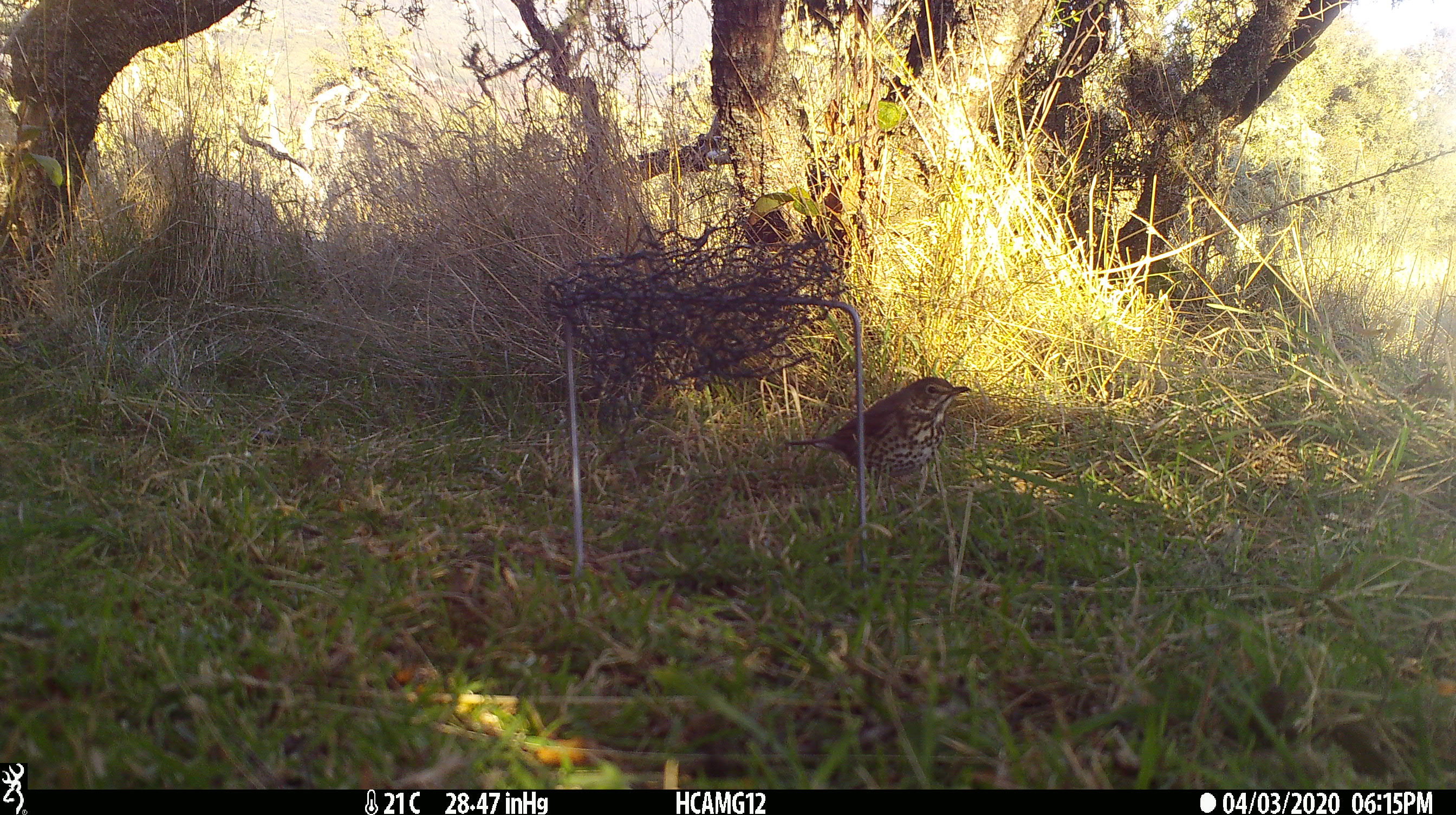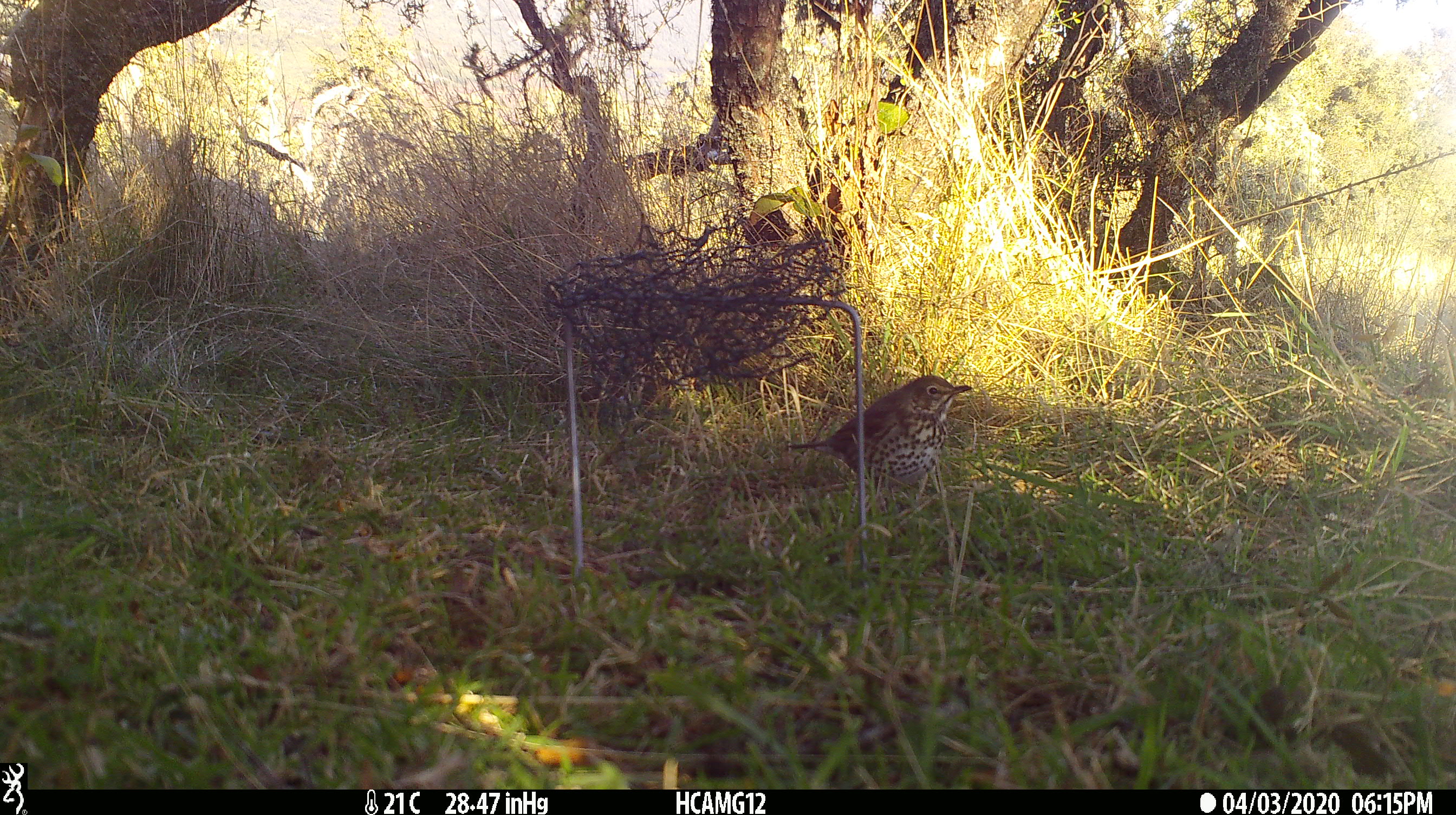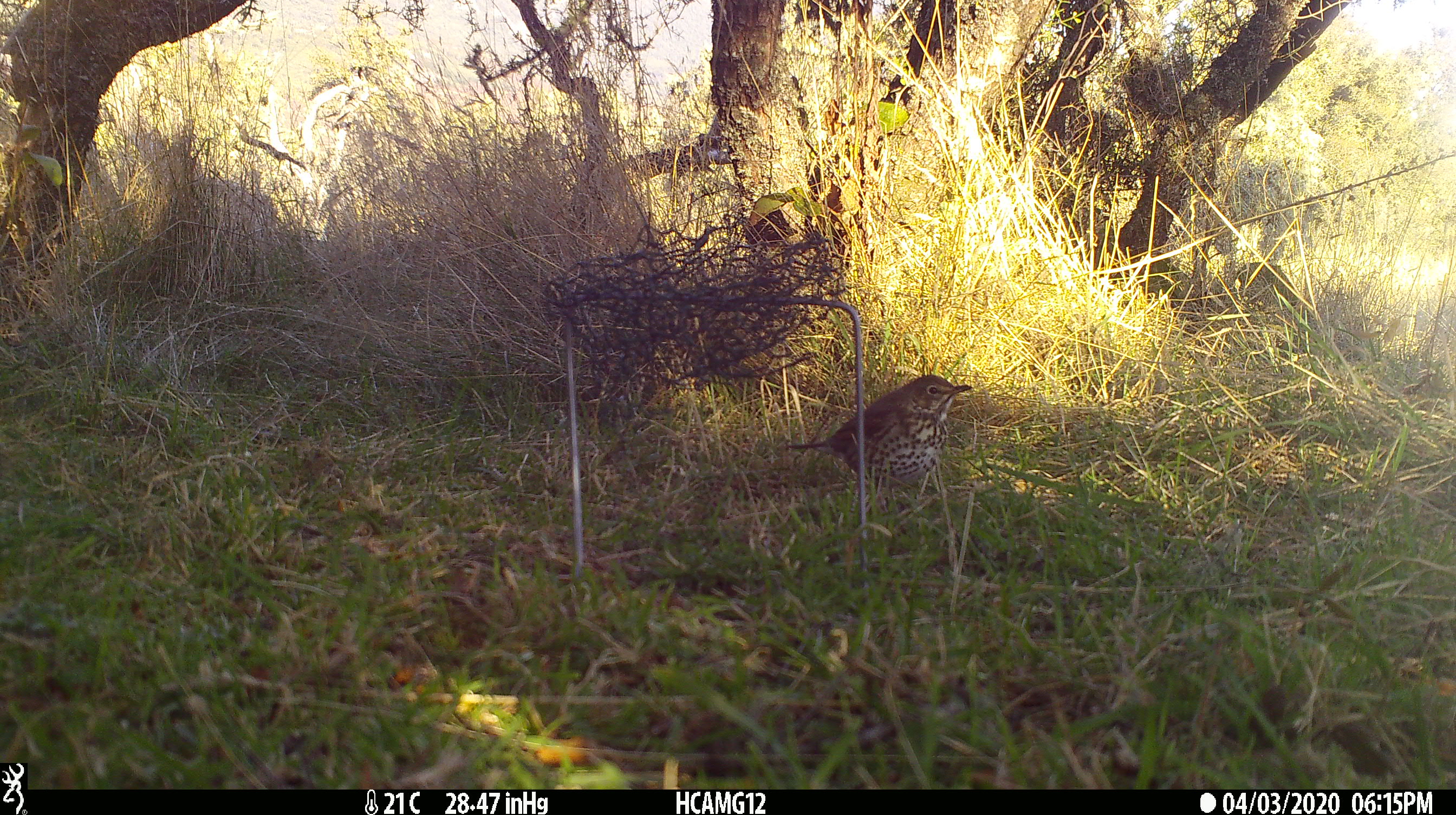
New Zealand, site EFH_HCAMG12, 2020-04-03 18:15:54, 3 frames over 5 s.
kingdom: Animalia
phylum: Chordata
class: Aves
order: Passeriformes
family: Turdidae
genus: Turdus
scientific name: Turdus philomelos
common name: song thrush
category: thrush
Thrush (song thrush) (Turdus philomelos).